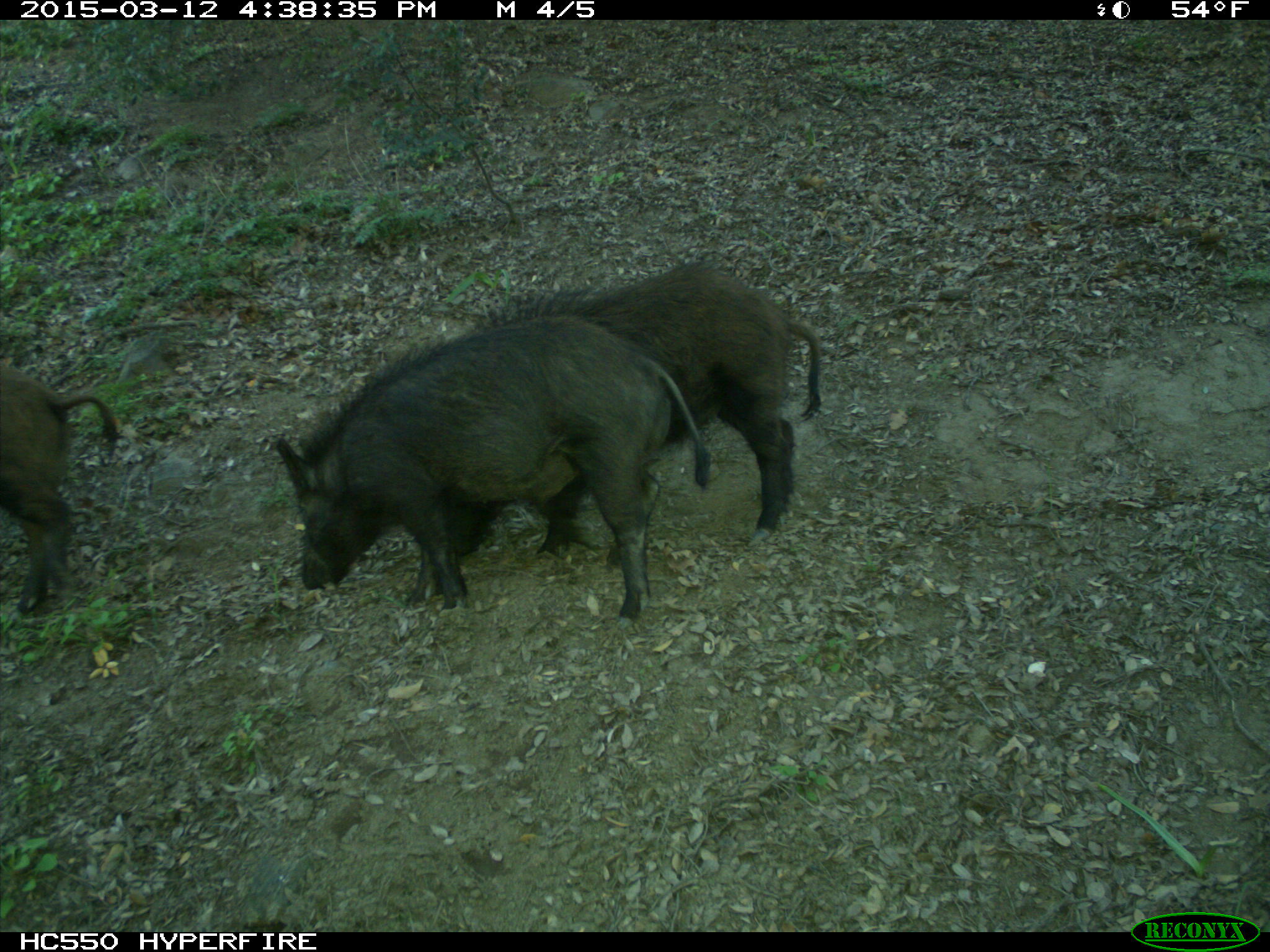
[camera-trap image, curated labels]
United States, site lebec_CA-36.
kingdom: Animalia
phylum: Chordata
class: Mammalia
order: Artiodactyla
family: Suidae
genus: Sus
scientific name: Sus scrofa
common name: wild boar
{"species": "Sus scrofa (wild boar)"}